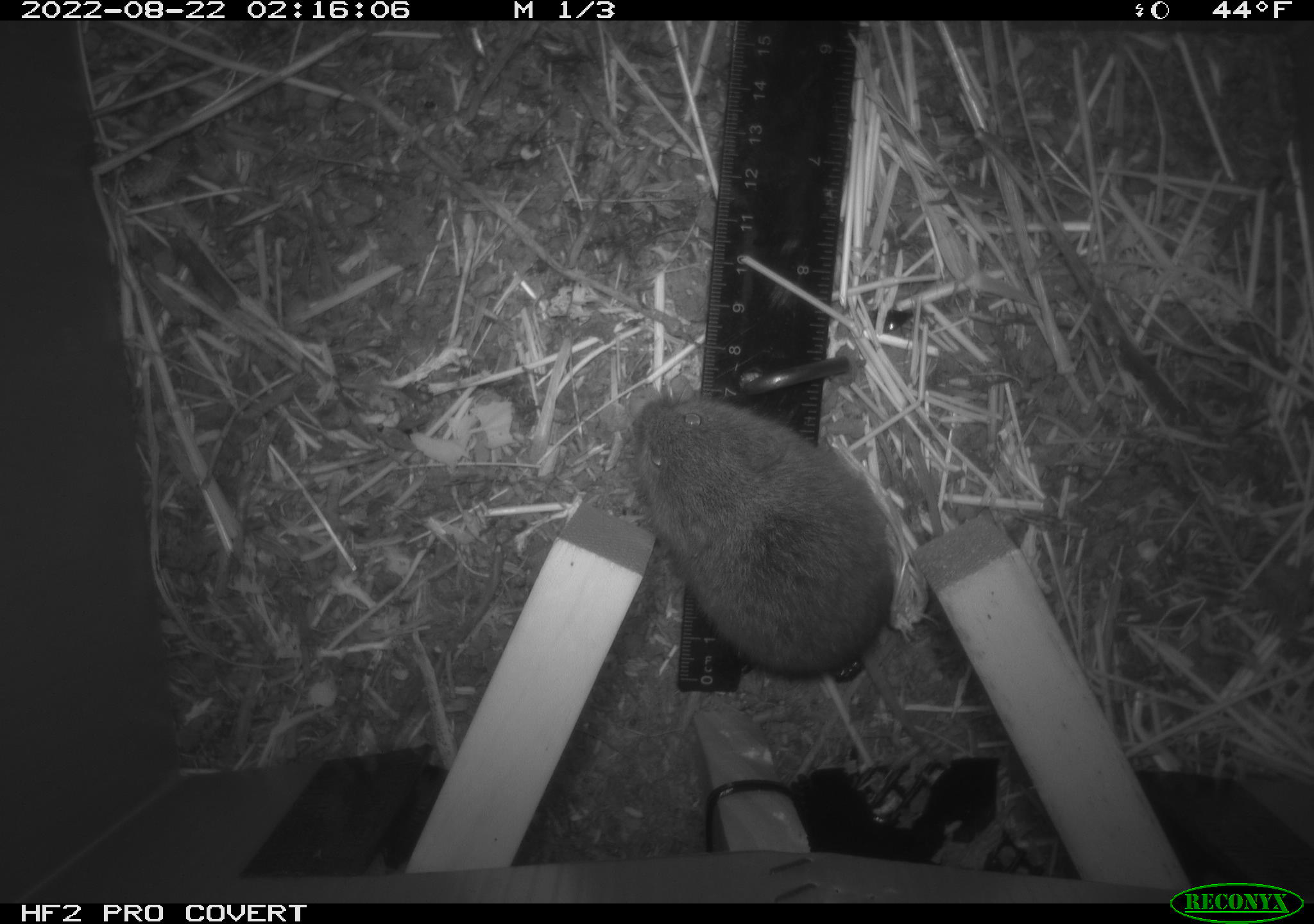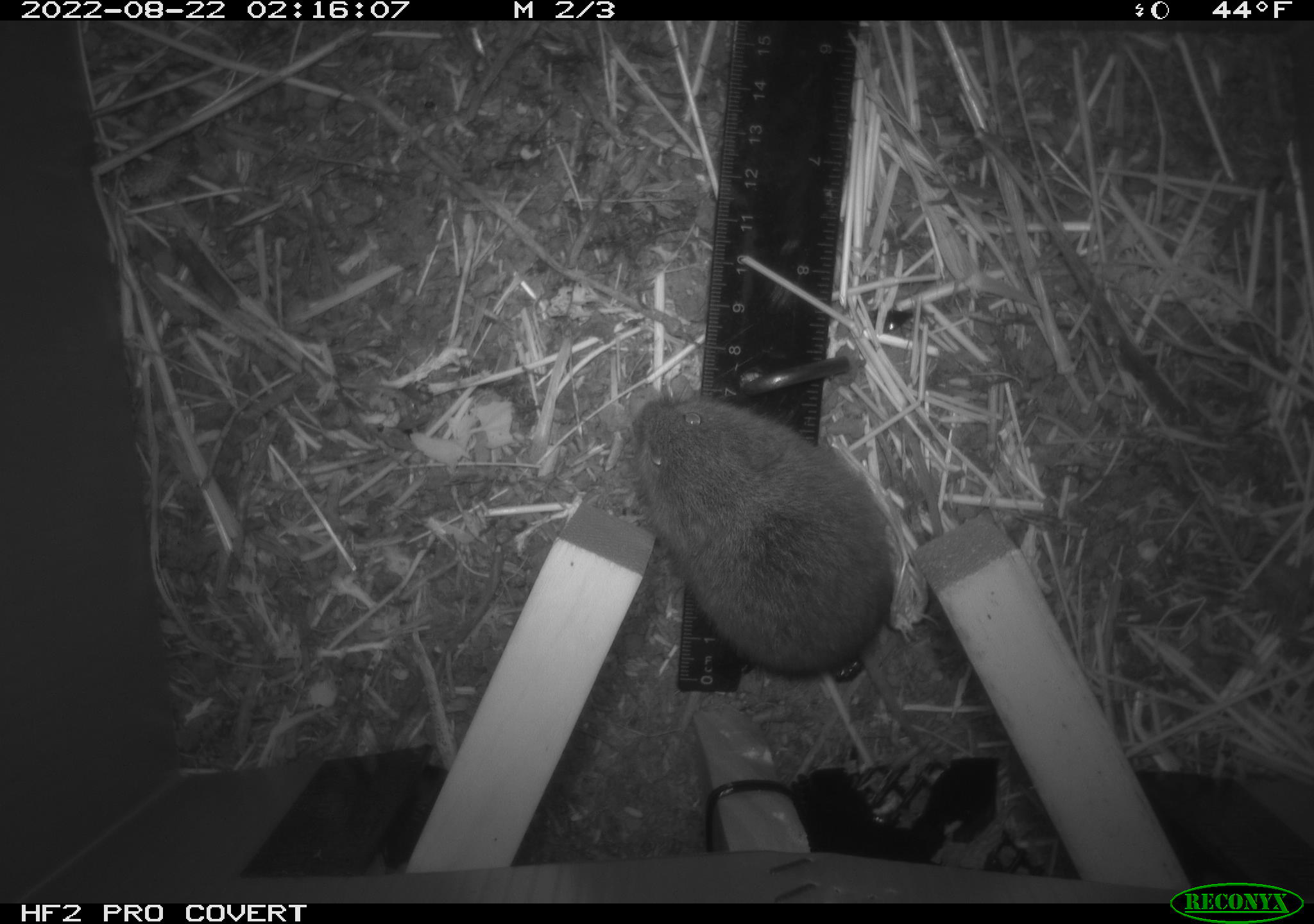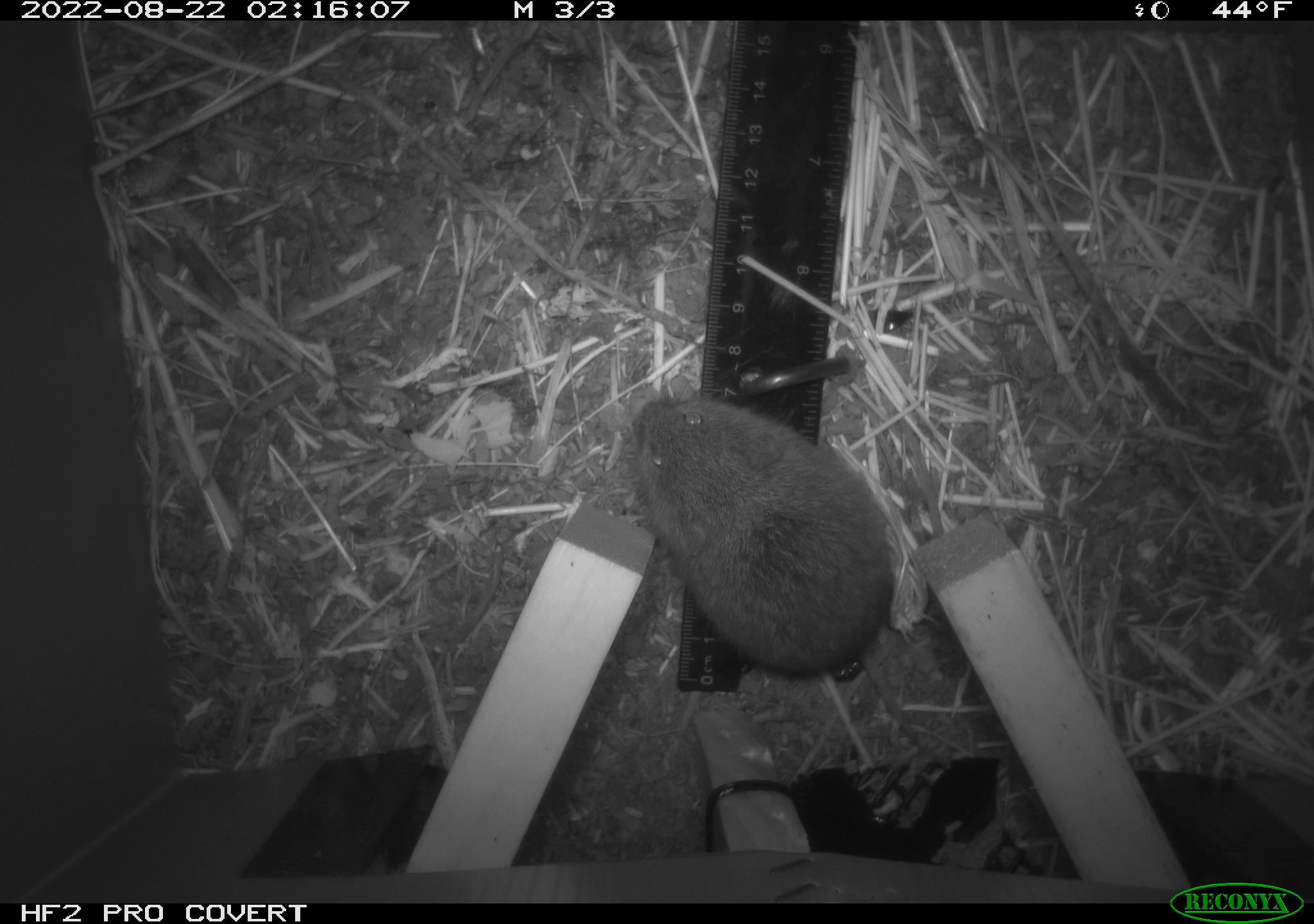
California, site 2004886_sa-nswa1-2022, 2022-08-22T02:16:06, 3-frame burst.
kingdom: Animalia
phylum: Chordata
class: Mammalia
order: Rodentia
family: Cricetidae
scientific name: Cricetidae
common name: hamsters, voles, lemmings, and allies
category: cricetidae family